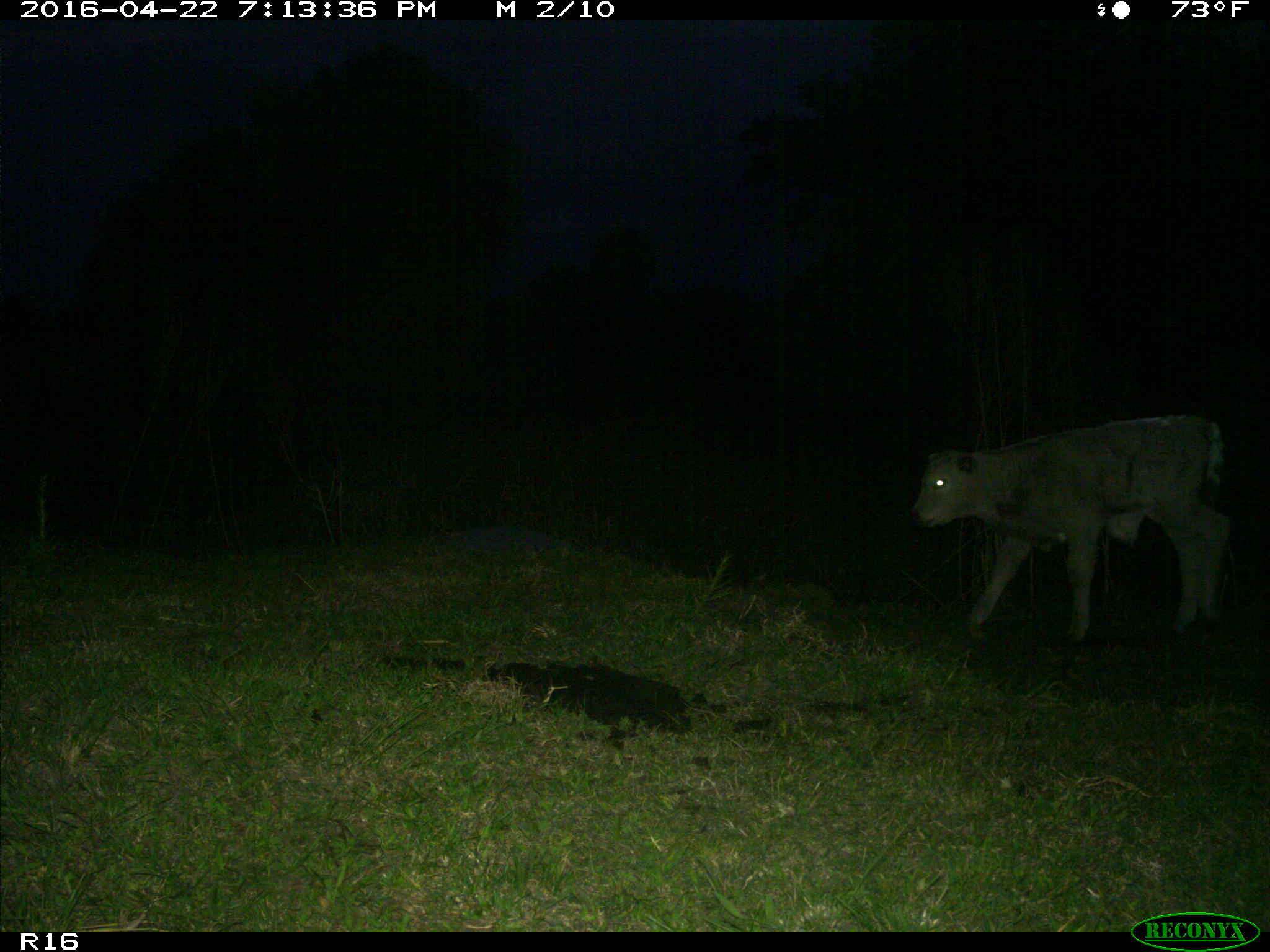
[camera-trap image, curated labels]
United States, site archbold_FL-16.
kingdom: Animalia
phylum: Chordata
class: Mammalia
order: Artiodactyla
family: Bovidae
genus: Bos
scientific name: Bos taurus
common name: domestic cow